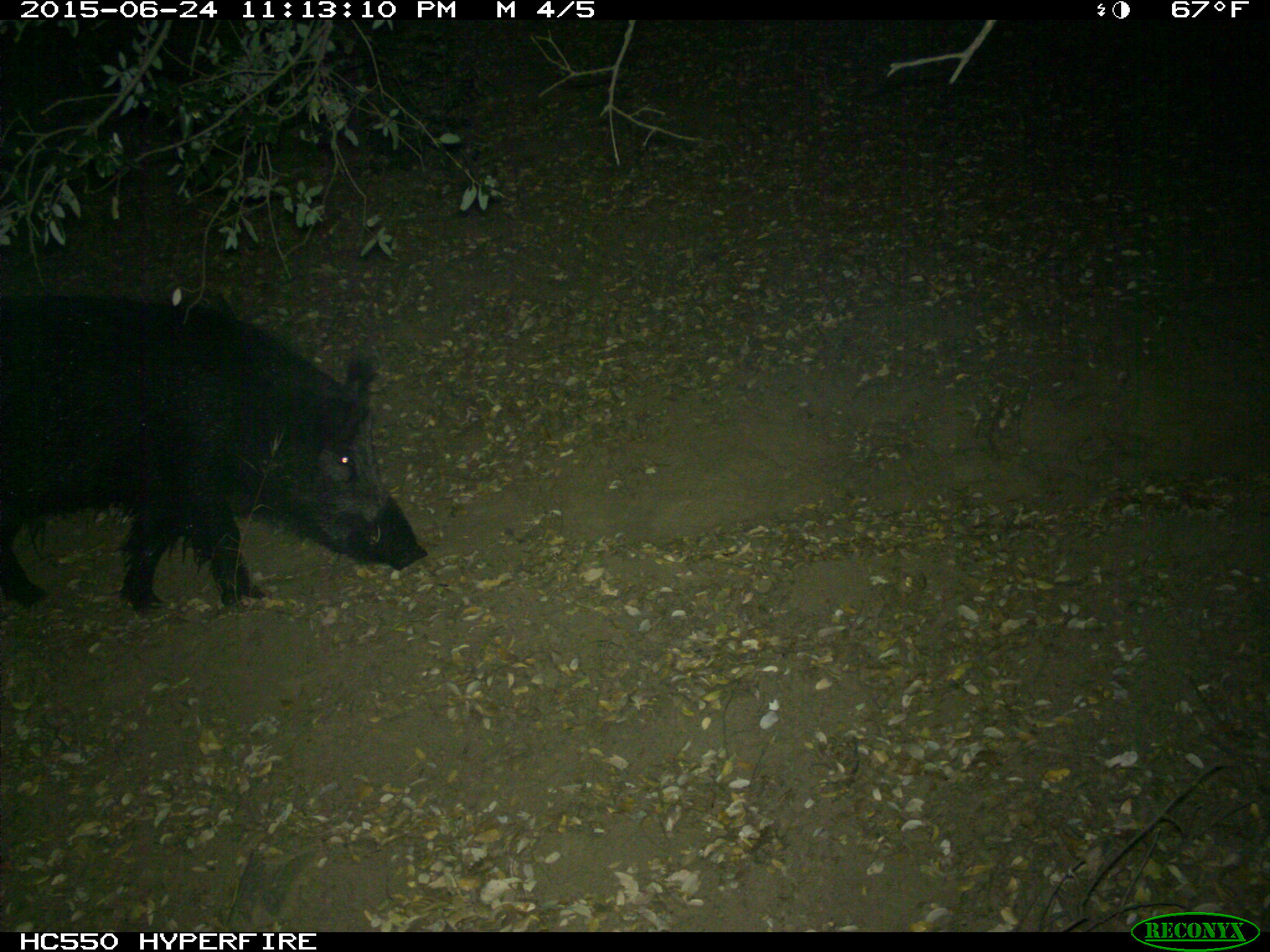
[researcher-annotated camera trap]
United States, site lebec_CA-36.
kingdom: Animalia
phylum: Chordata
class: Mammalia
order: Artiodactyla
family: Suidae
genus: Sus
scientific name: Sus scrofa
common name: wild boar